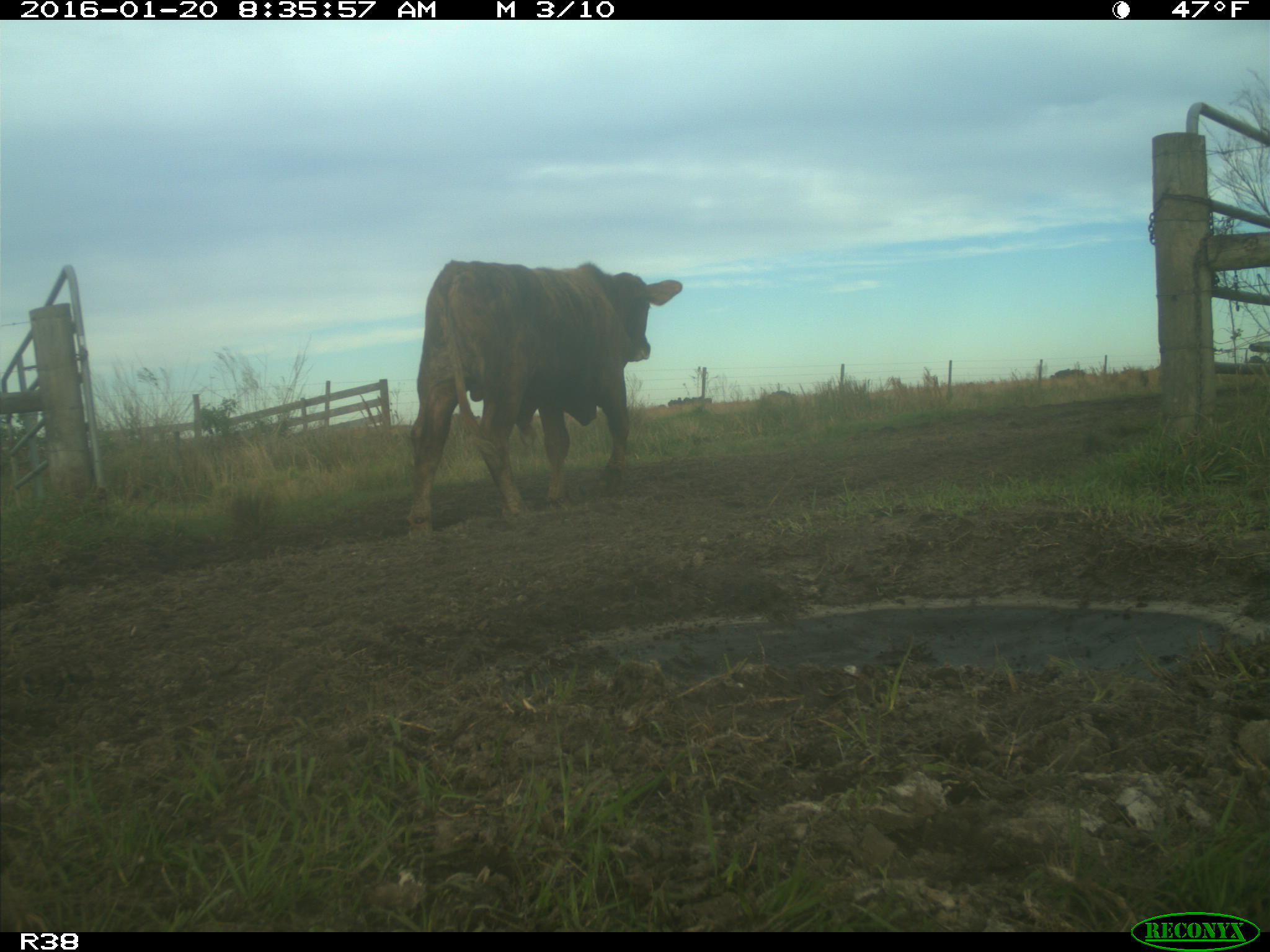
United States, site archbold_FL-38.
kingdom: Animalia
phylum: Chordata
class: Mammalia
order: Artiodactyla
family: Bovidae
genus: Bos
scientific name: Bos taurus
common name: domestic cow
Bos taurus (domestic cow).